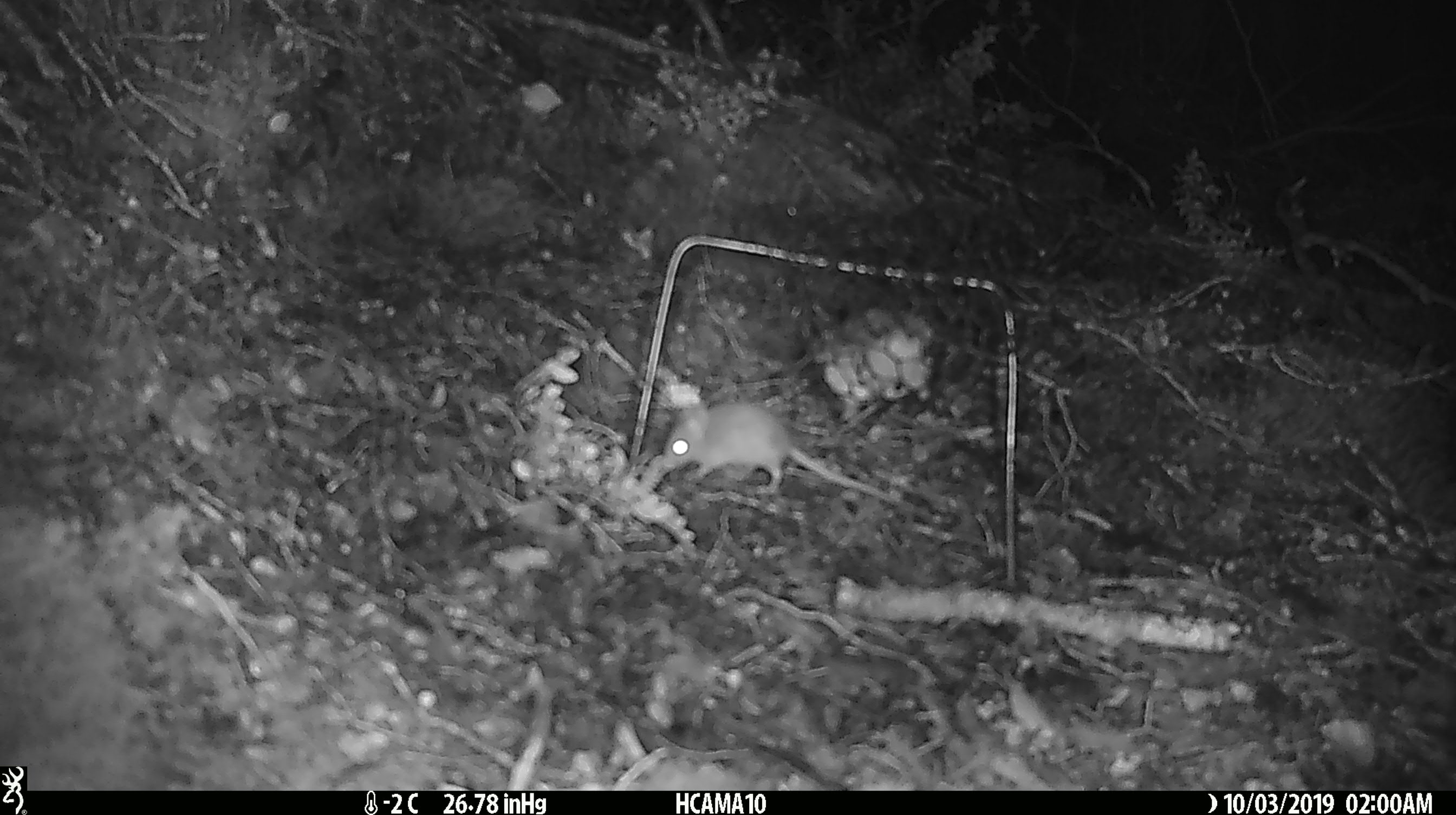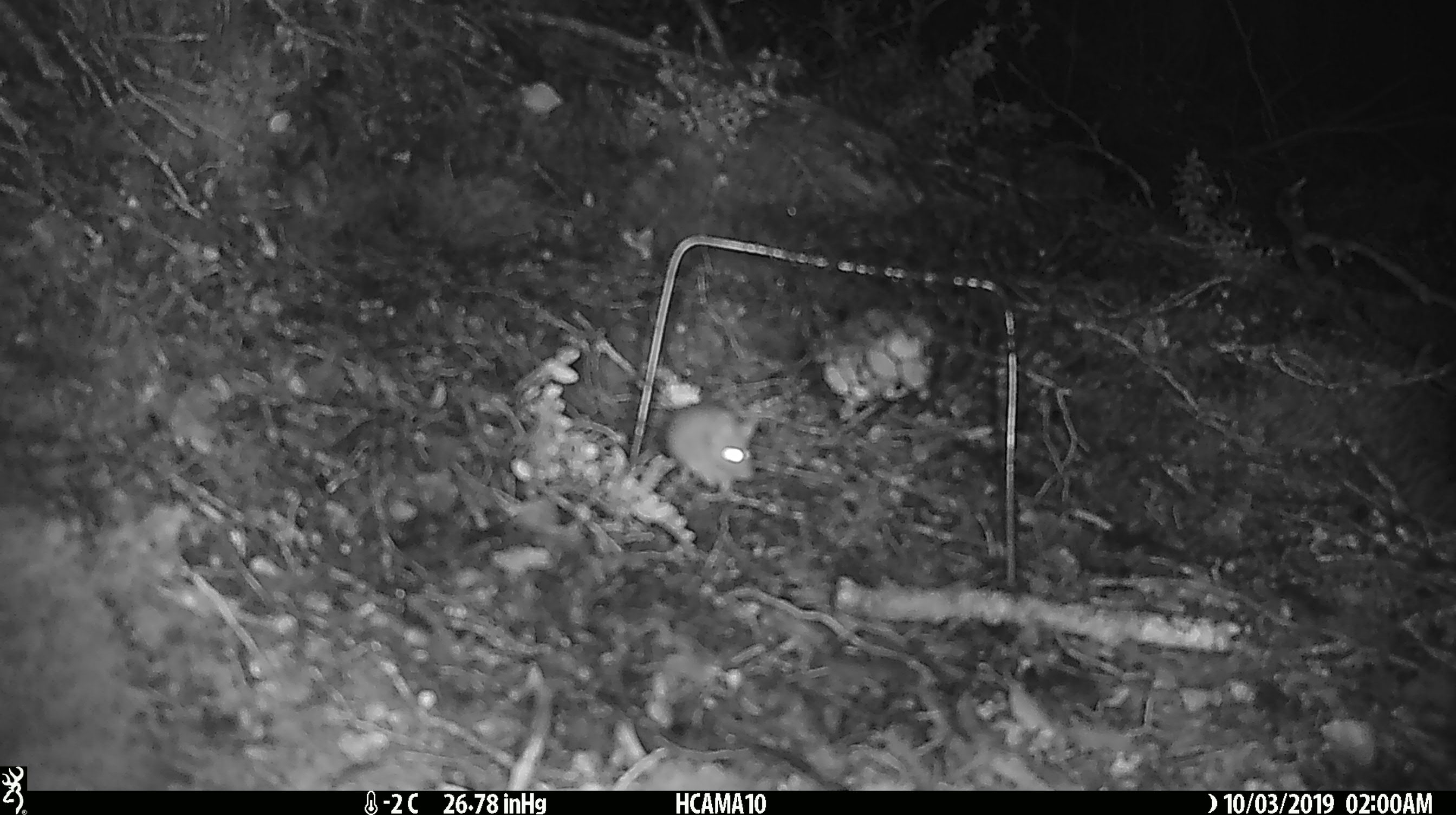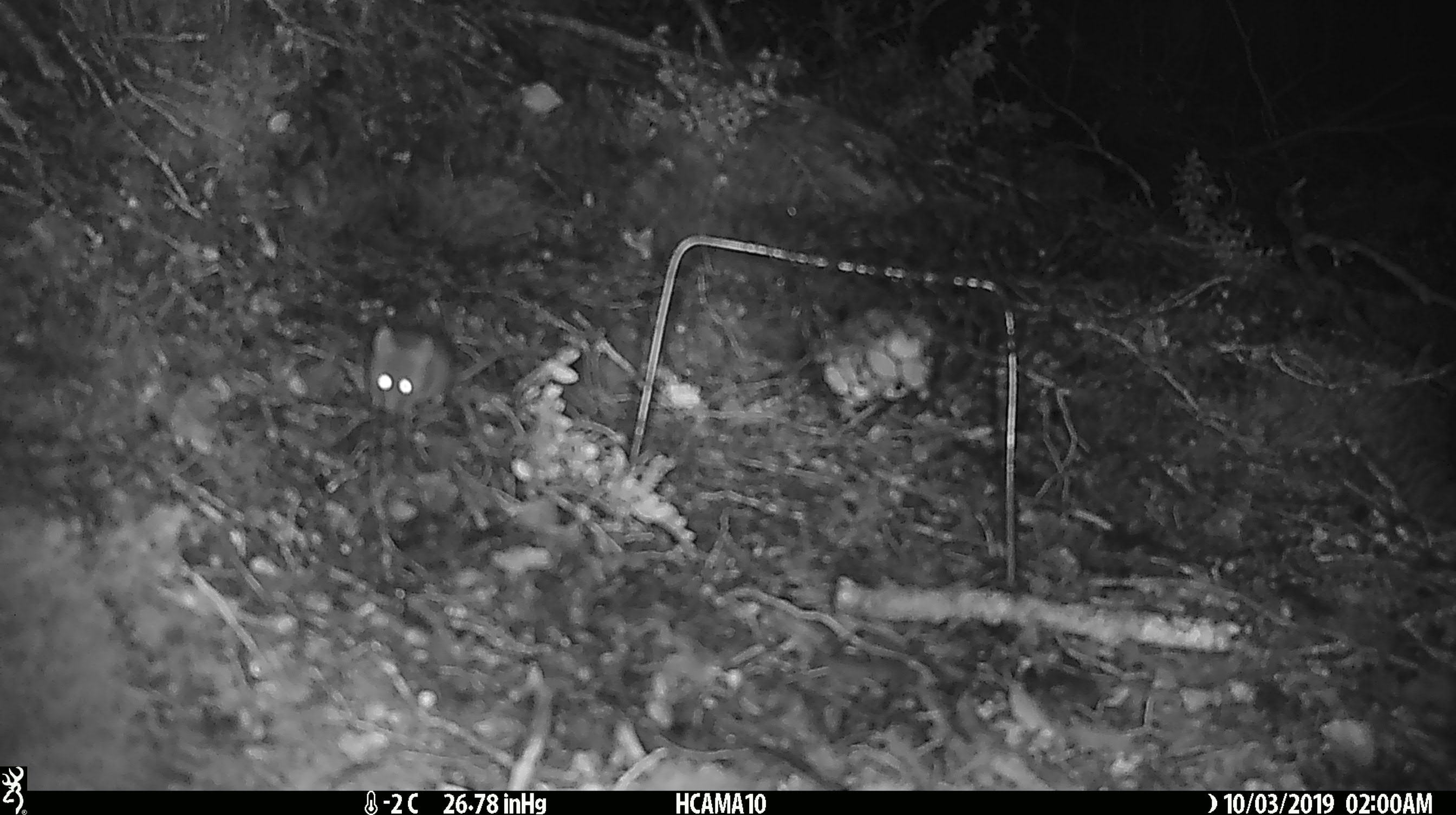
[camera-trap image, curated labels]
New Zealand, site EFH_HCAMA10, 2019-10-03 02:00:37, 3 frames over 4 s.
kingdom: Animalia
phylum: Chordata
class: Mammalia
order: Rodentia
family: Muridae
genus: Mus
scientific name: Mus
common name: mouse